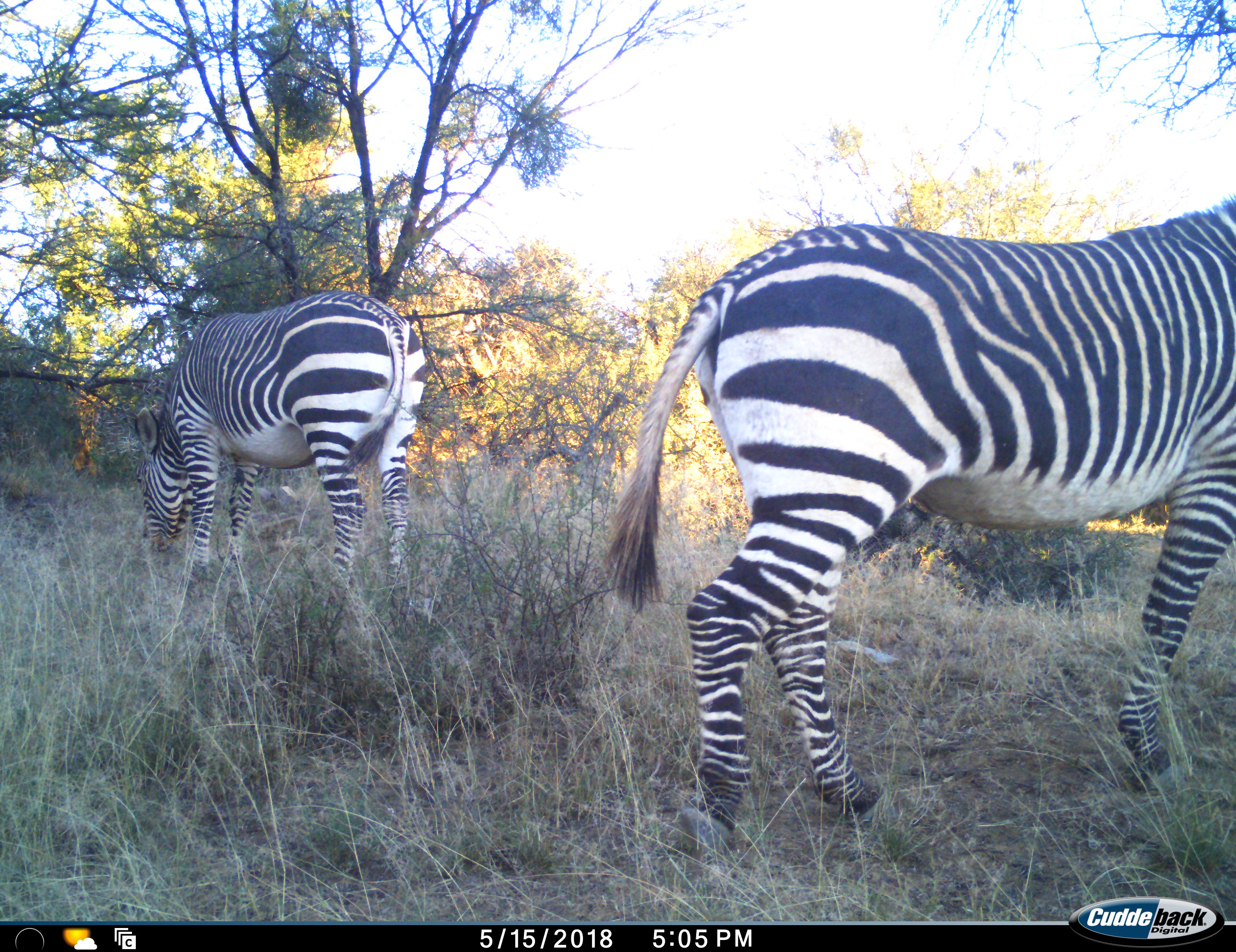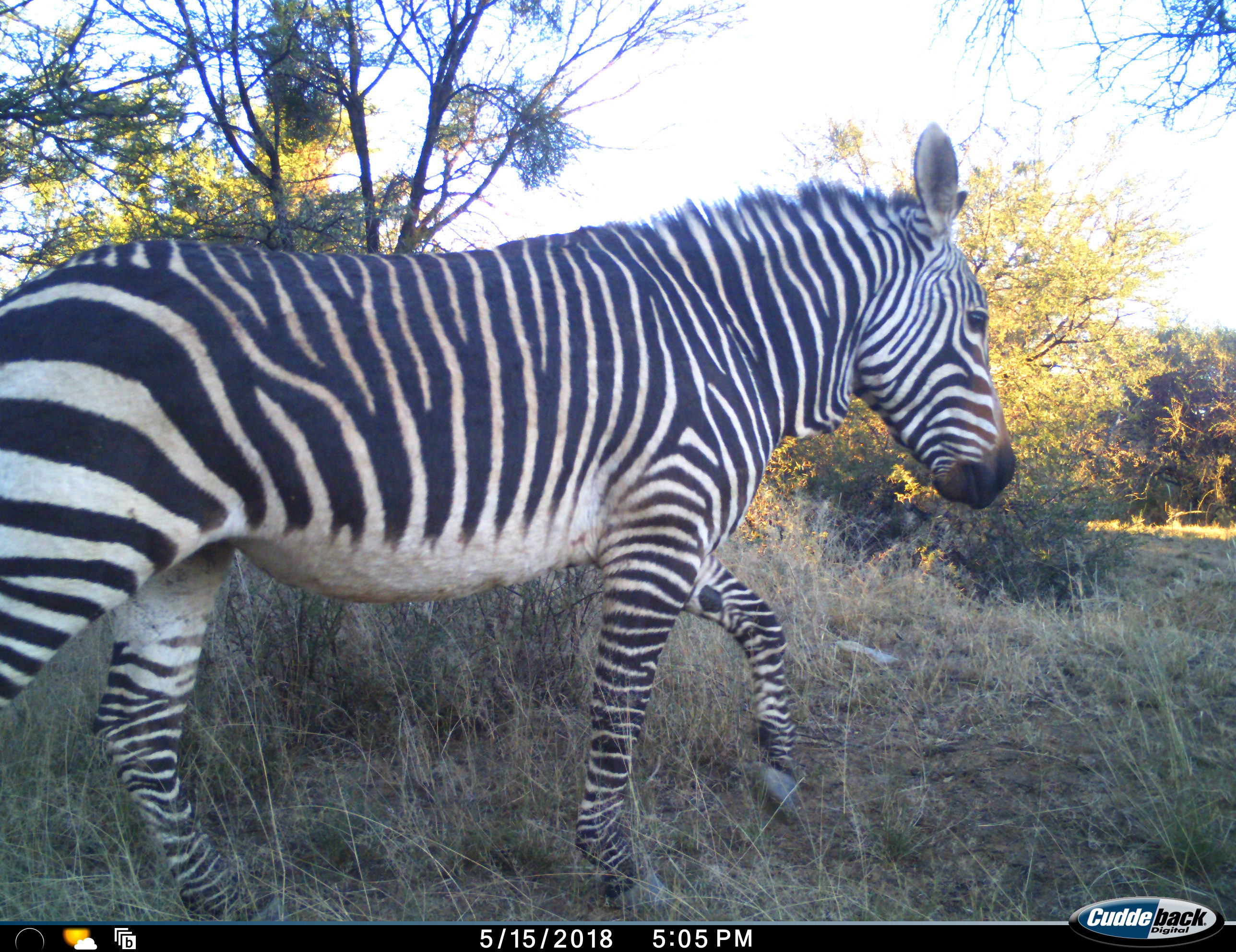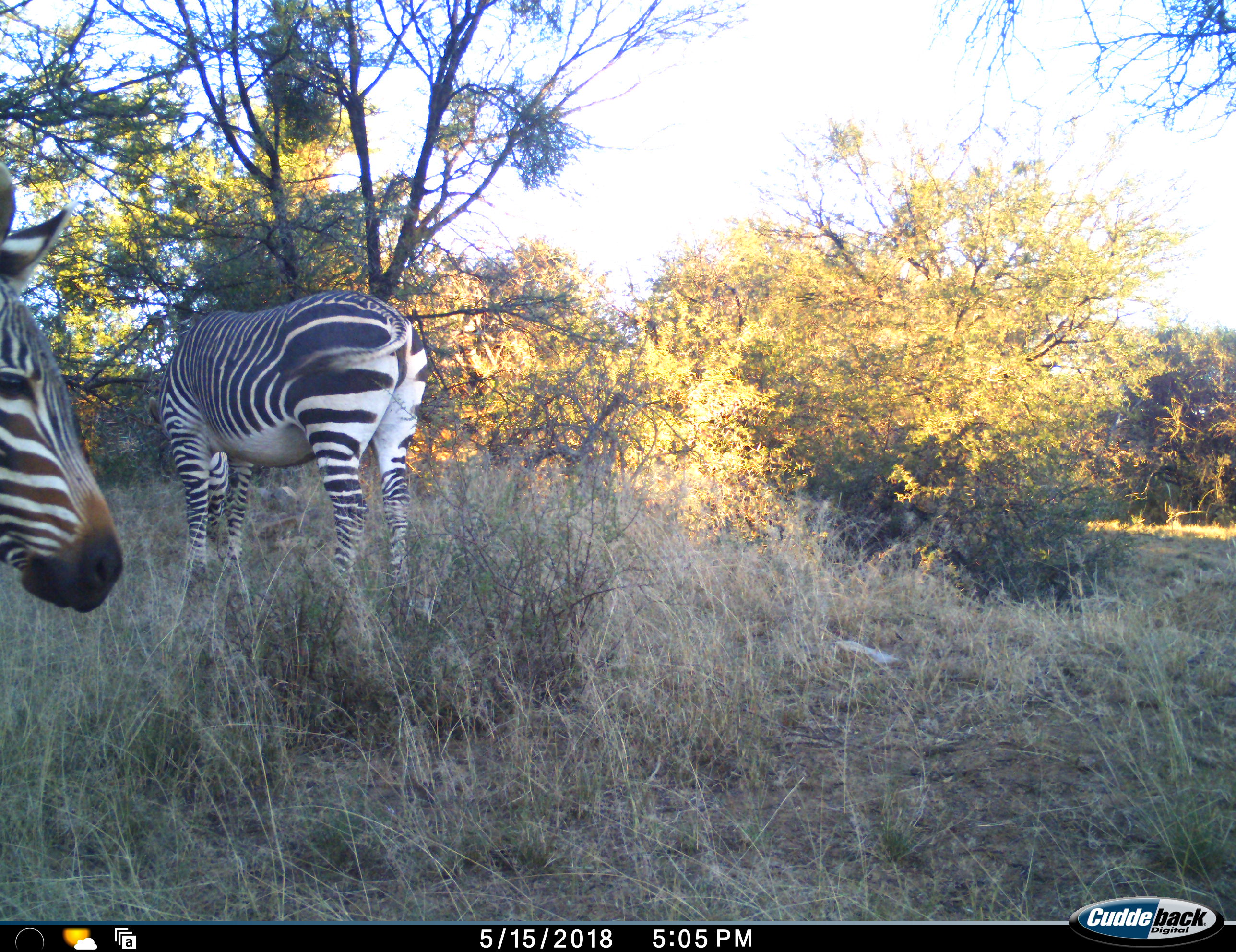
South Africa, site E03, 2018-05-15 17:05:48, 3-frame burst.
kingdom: Animalia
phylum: Chordata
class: Mammalia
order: Perissodactyla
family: Equidae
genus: Equus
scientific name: Equus zebra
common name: mountain zebra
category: zebramountain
Zebramountain (mountain zebra) (Equus zebra), count 2. Behavior (volunteer vote fractions): standing 33%, resting 0%, moving 56%, interacting 0%. Young present (vote fraction): 0%. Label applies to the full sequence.